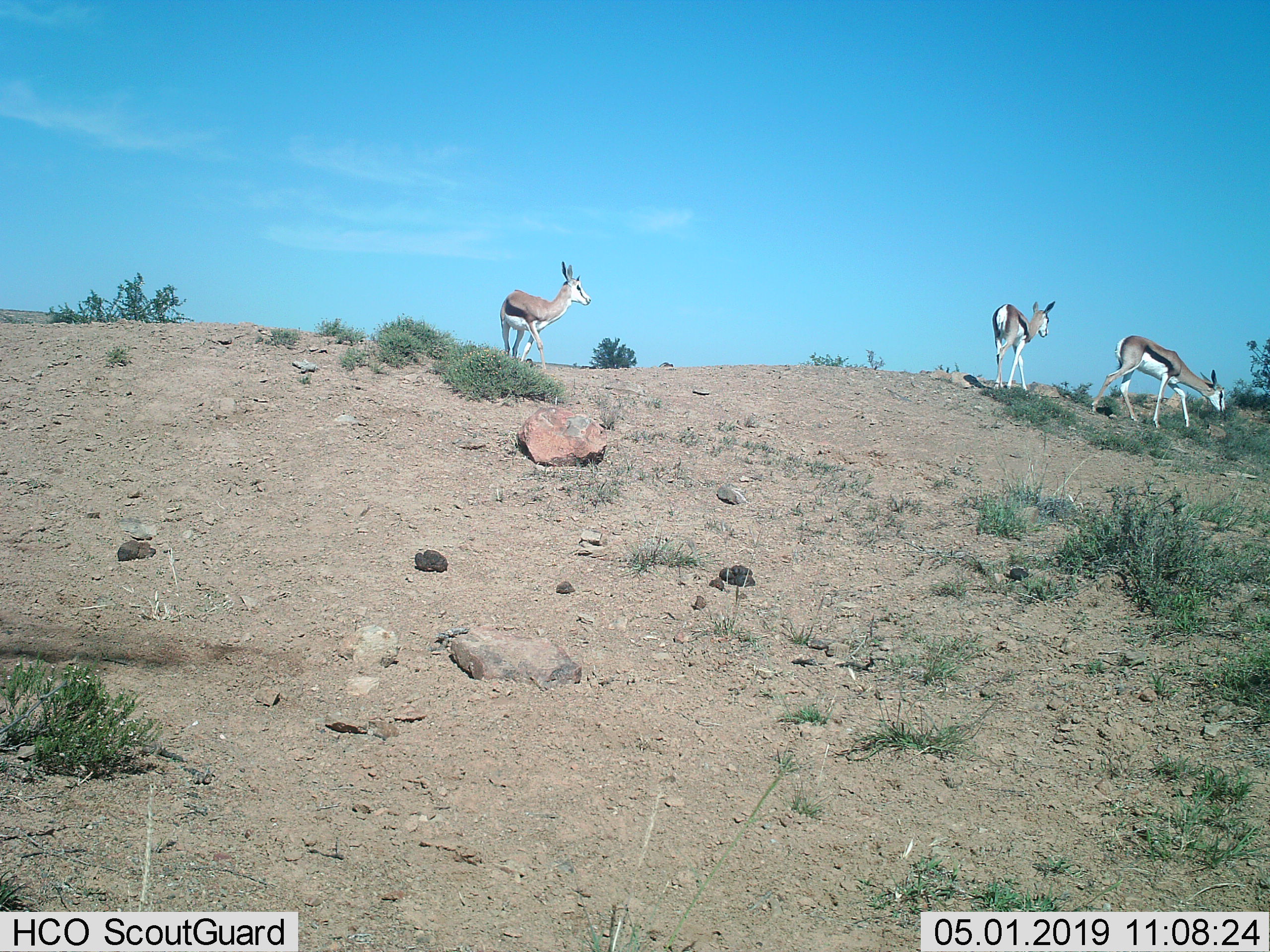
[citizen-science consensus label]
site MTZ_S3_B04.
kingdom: Animalia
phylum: Chordata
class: Mammalia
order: Artiodactyla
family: Bovidae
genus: Antidorcas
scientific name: Antidorcas marsupialis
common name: springbok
Springbok (Antidorcas marsupialis), count 3. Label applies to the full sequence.